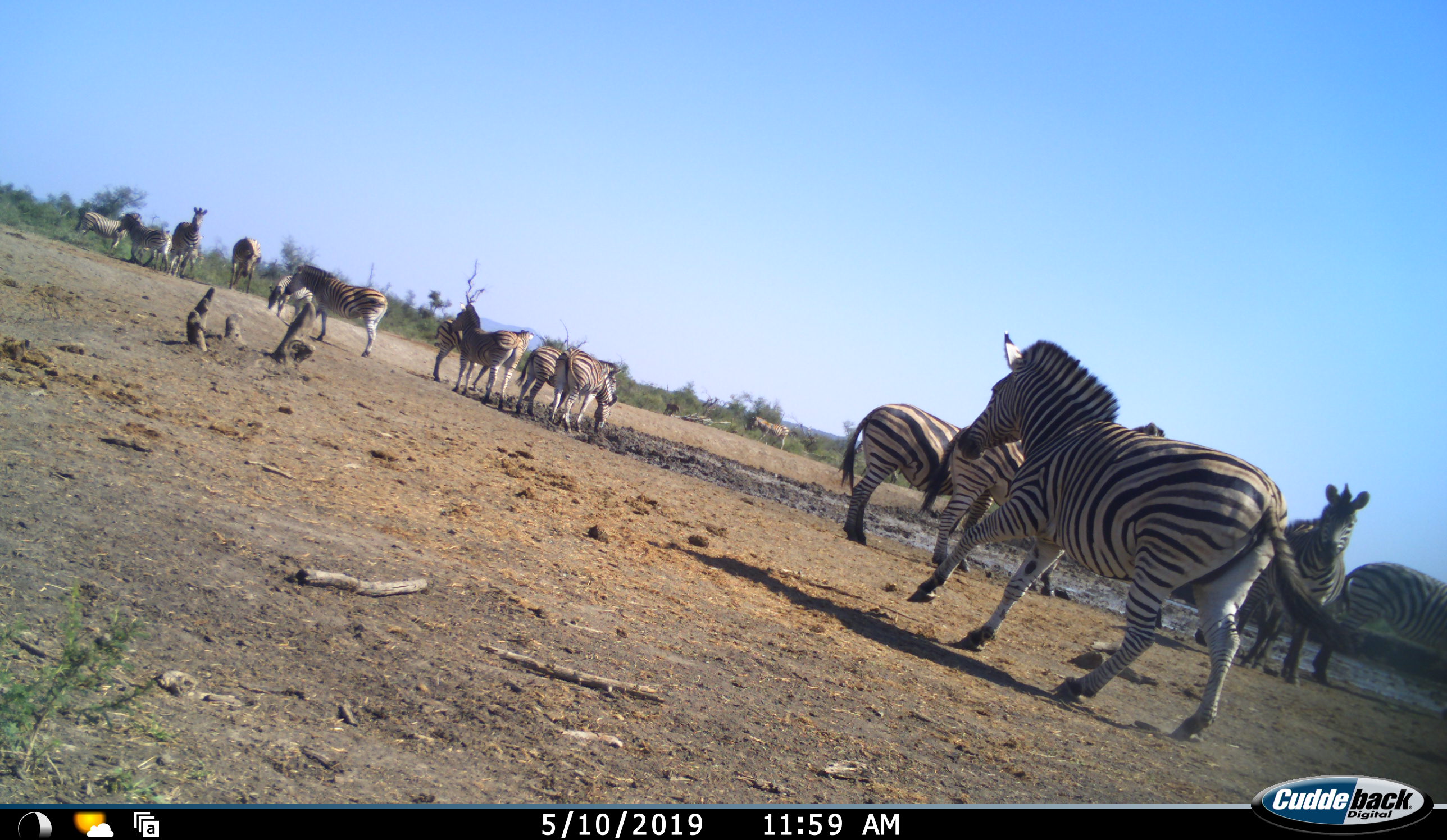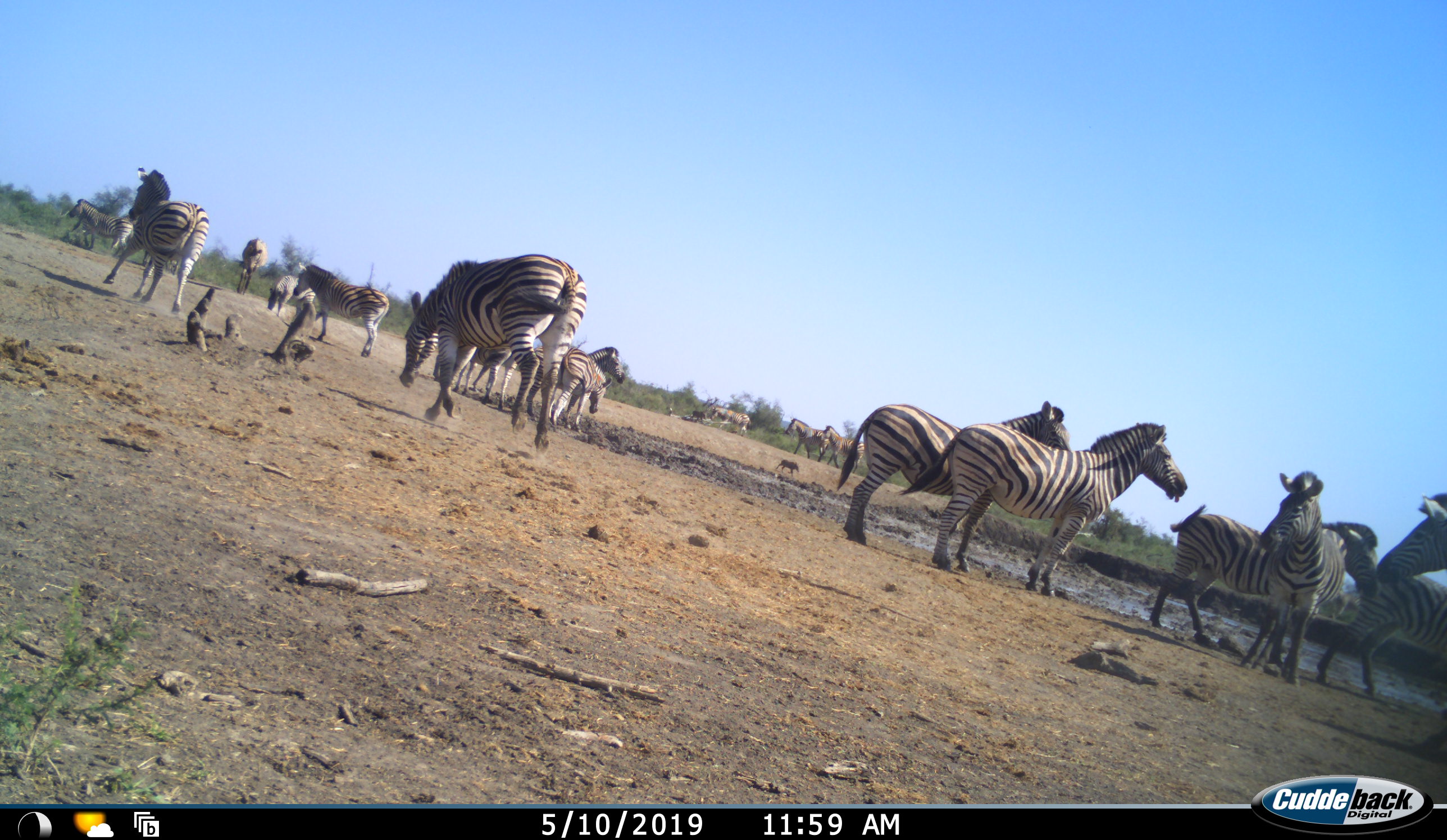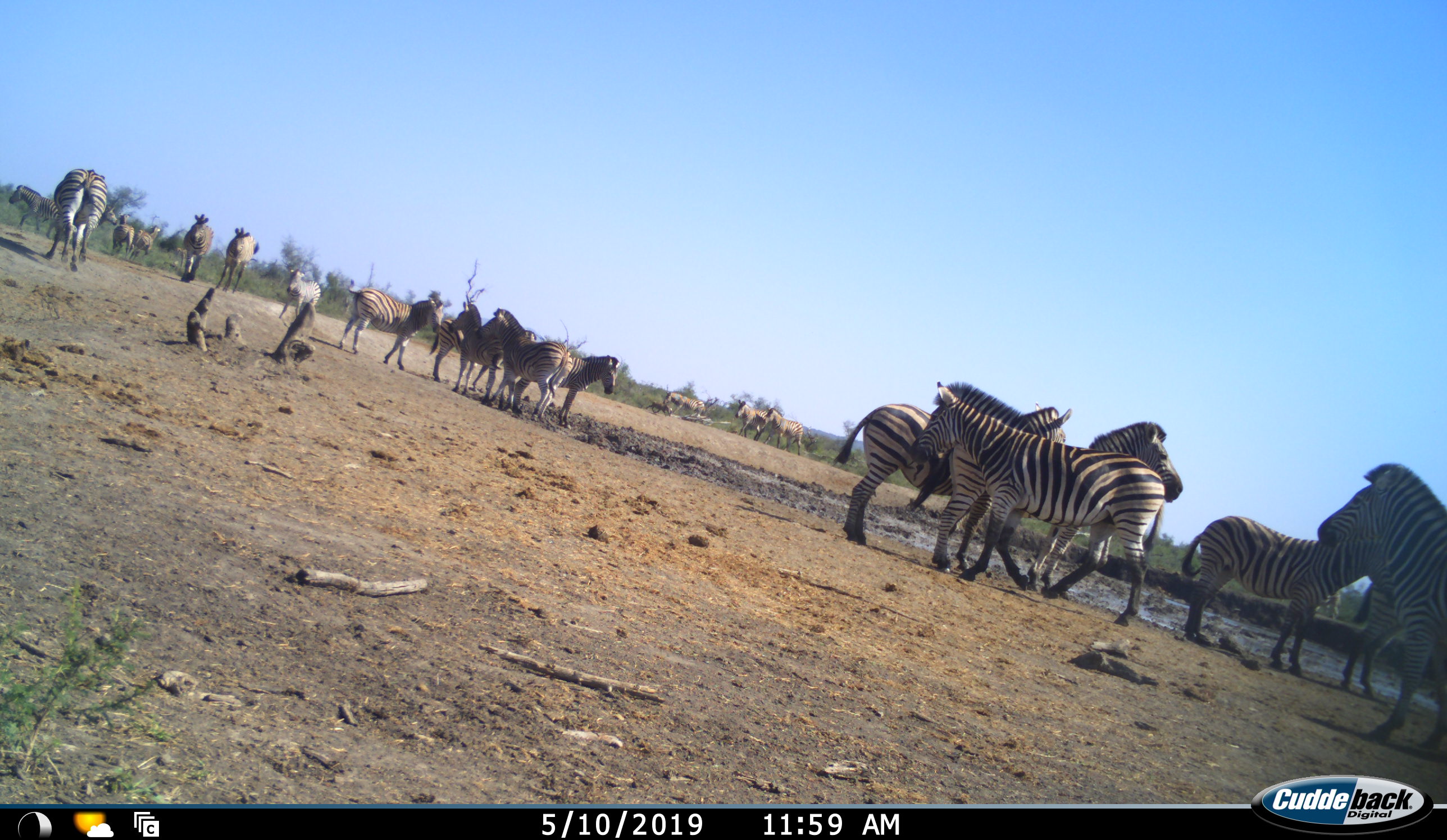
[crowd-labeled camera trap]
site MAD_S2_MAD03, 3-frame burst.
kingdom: Animalia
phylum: Chordata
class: Mammalia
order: Perissodactyla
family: Equidae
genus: Equus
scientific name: Equus quagga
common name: plains zebra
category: zebraplains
Zebraplains (plains zebra) (Equus quagga), count 11-50. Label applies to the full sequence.